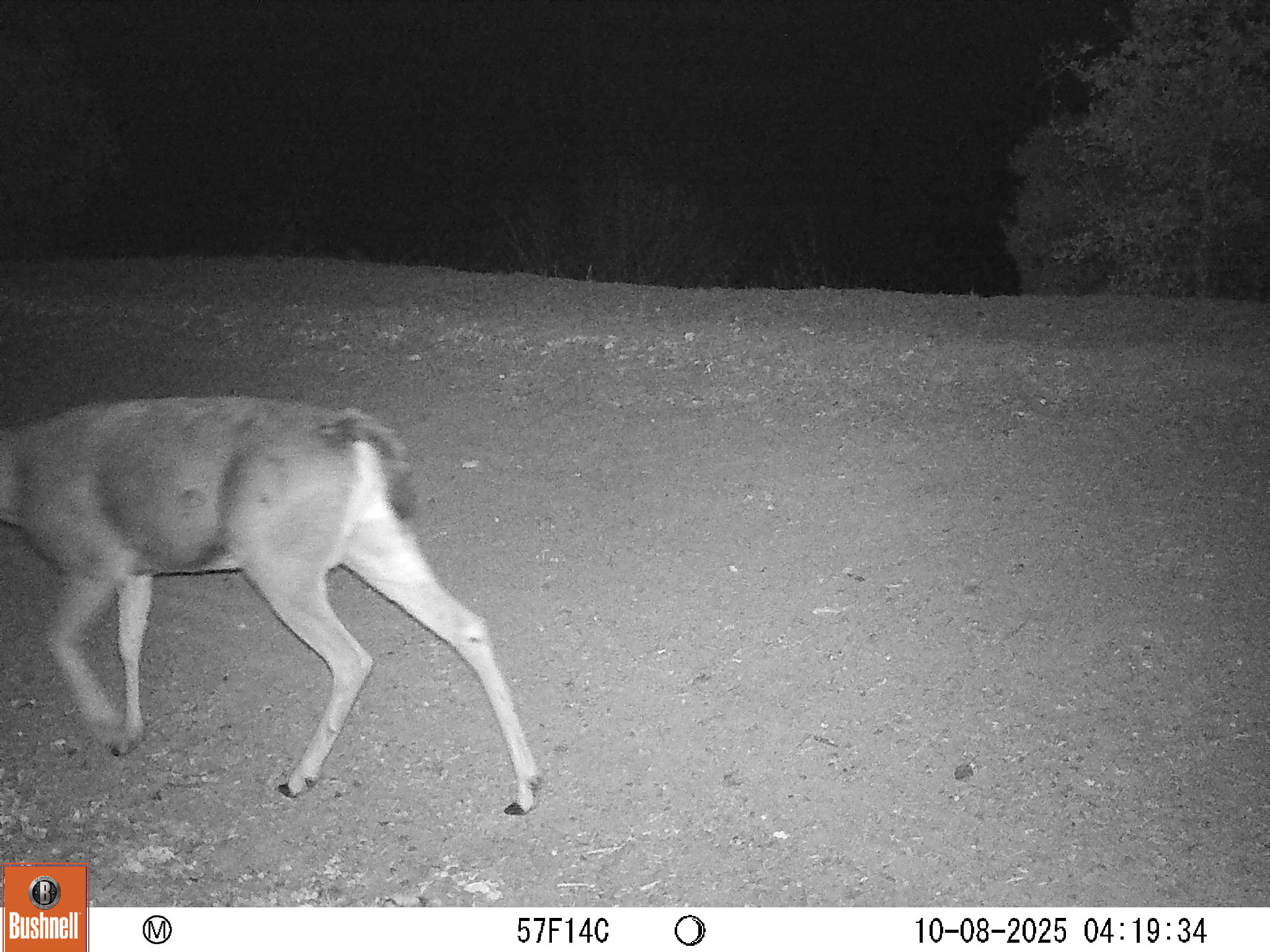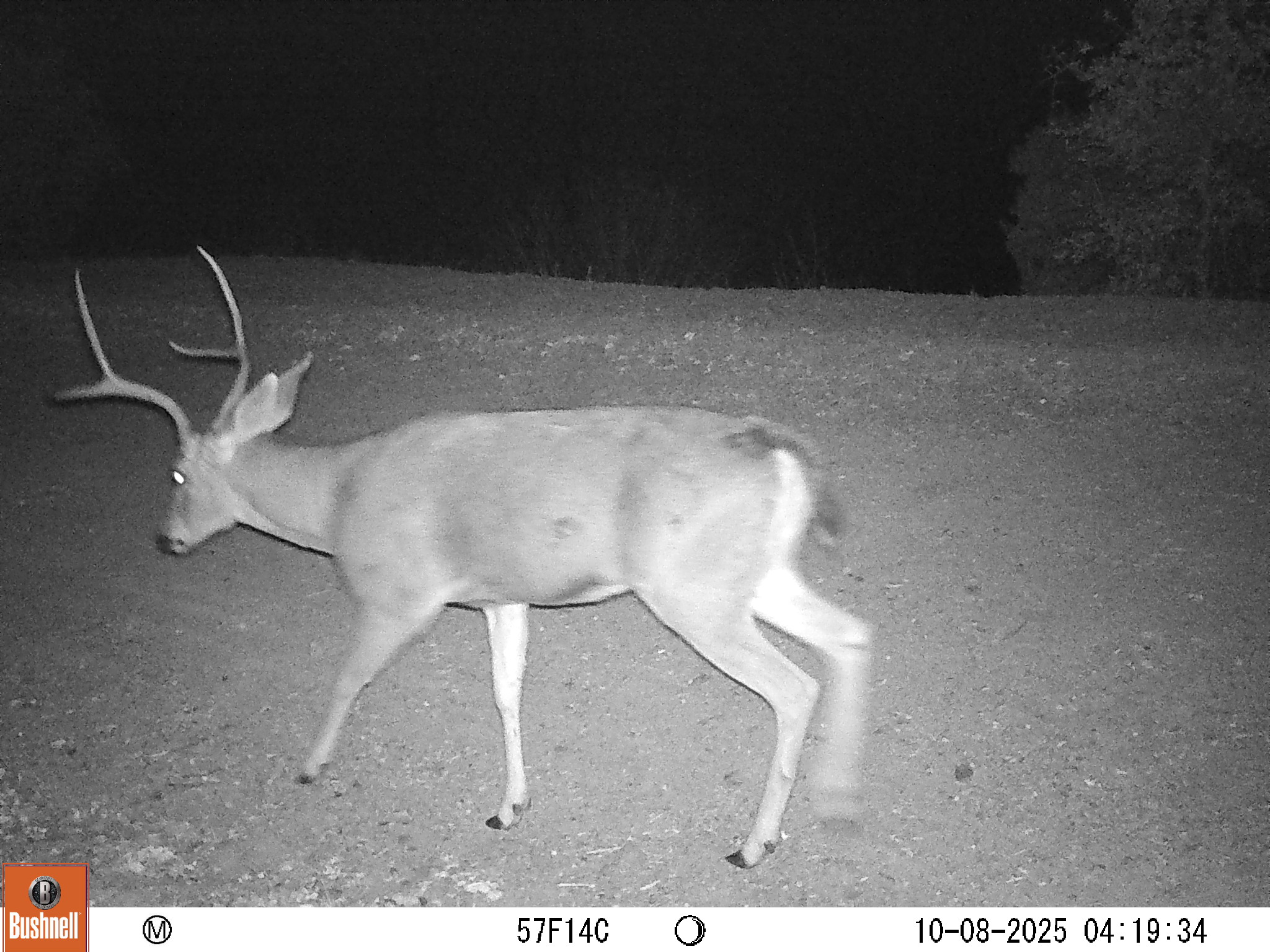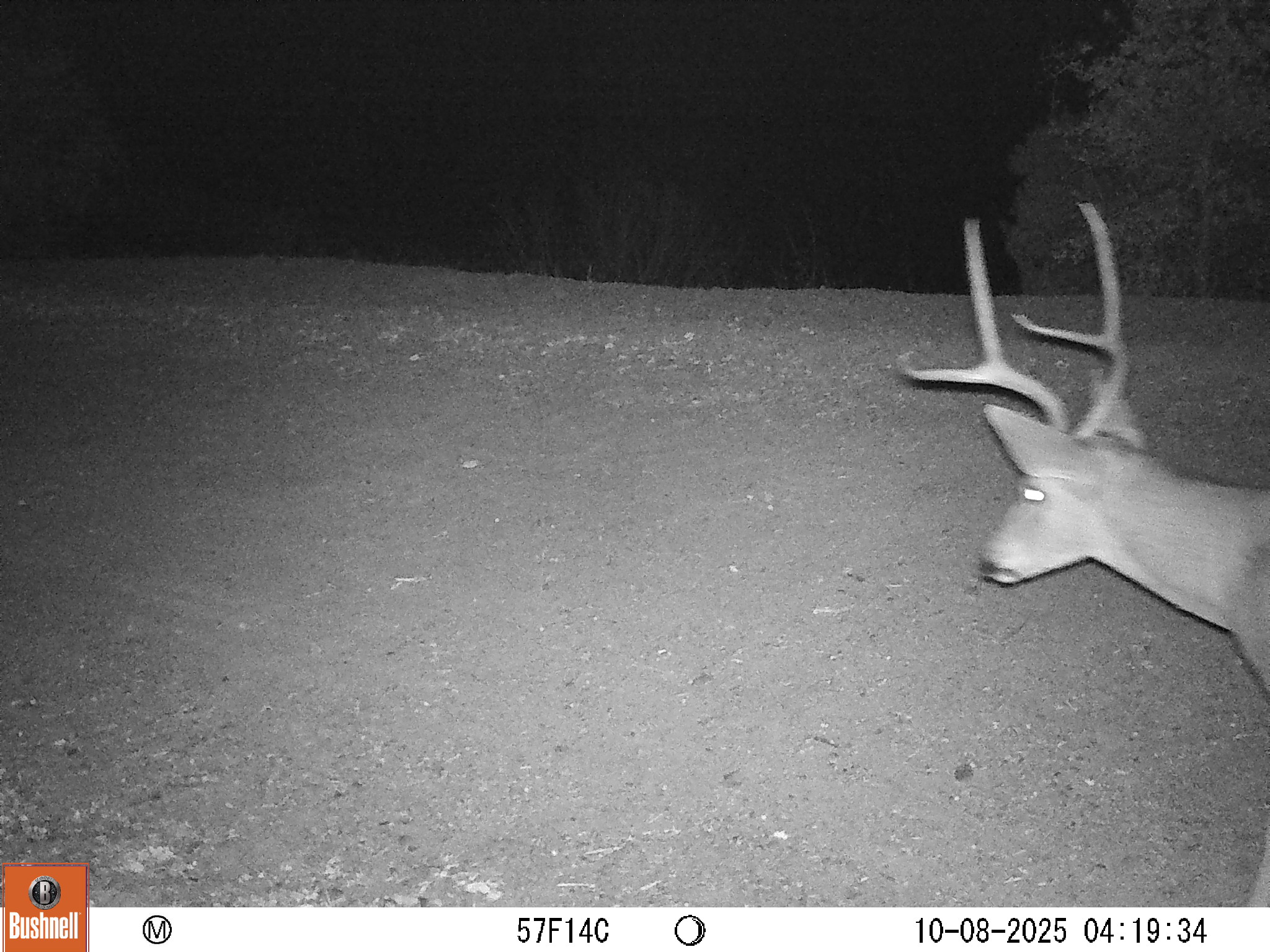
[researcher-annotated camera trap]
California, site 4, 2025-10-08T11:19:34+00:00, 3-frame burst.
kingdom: Animalia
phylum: Chordata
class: Mammalia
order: Artiodactyla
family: Cervidae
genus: Odocoileus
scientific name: Odocoileus hemionus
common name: mule deer